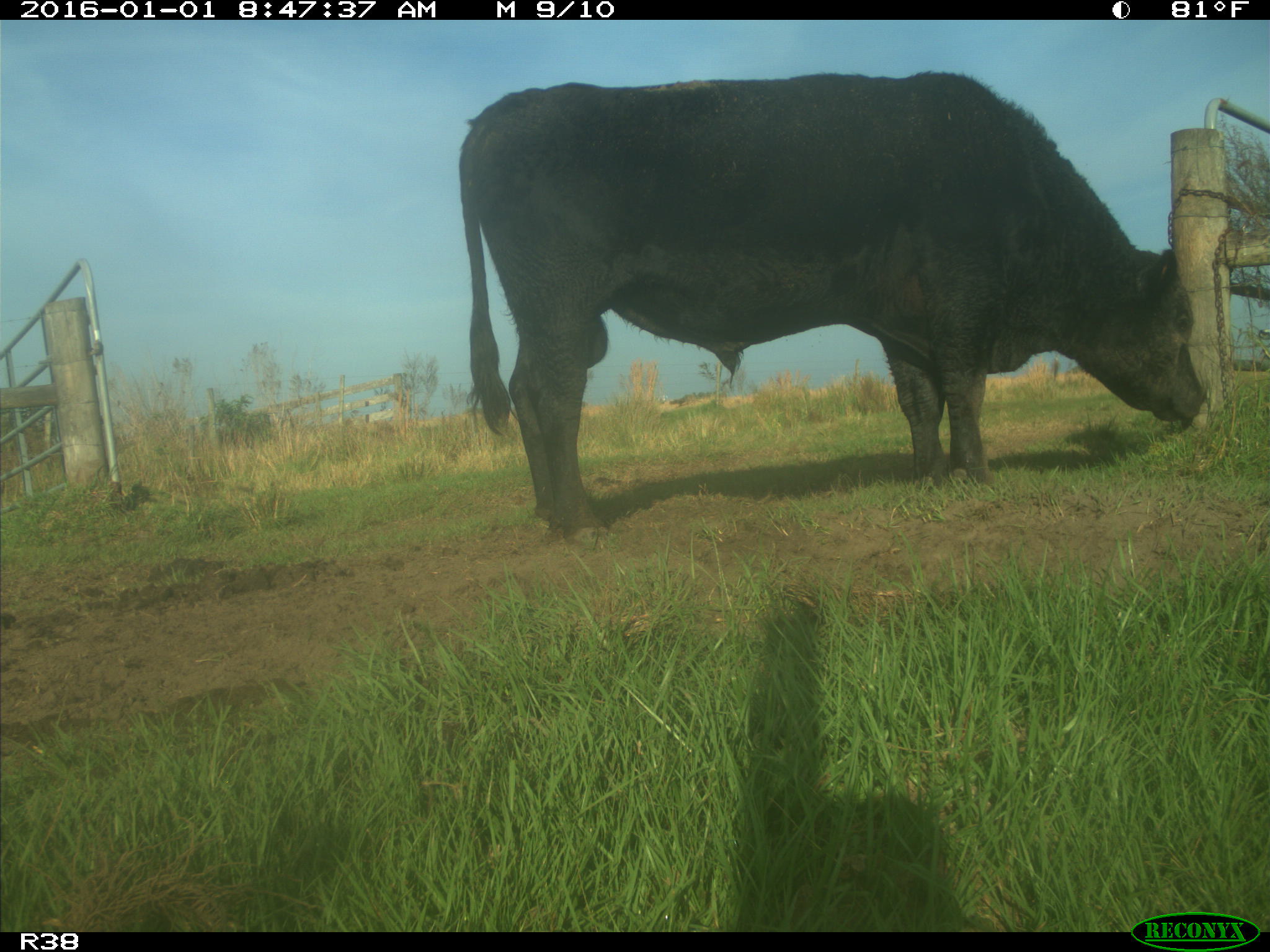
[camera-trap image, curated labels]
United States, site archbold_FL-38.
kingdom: Animalia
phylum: Chordata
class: Mammalia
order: Artiodactyla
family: Bovidae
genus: Bos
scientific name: Bos taurus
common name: domestic cow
Bos taurus (domestic cow).